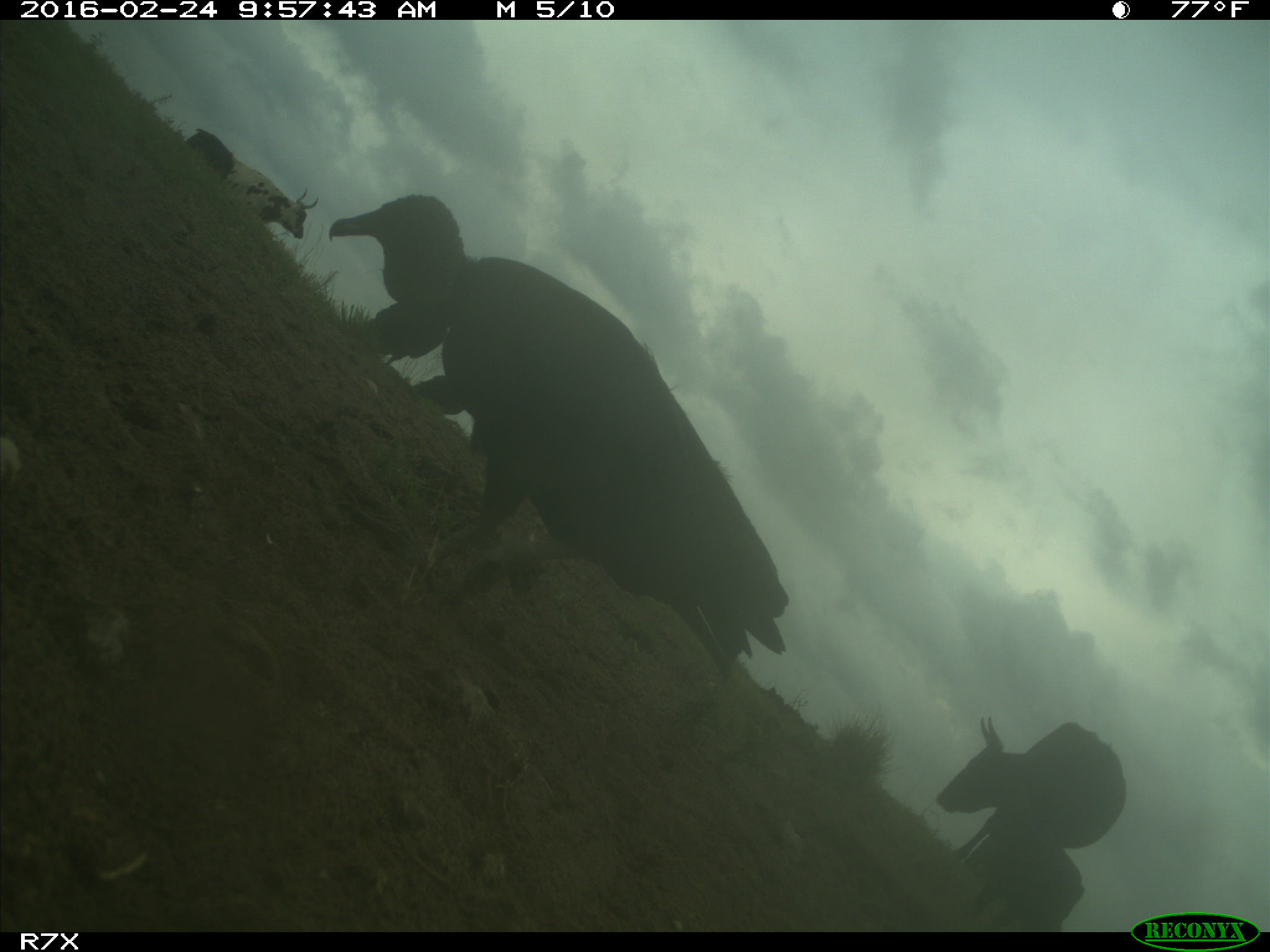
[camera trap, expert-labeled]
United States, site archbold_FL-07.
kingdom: Animalia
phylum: Chordata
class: Mammalia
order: Artiodactyla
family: Bovidae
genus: Bos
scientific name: Bos taurus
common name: domestic cow